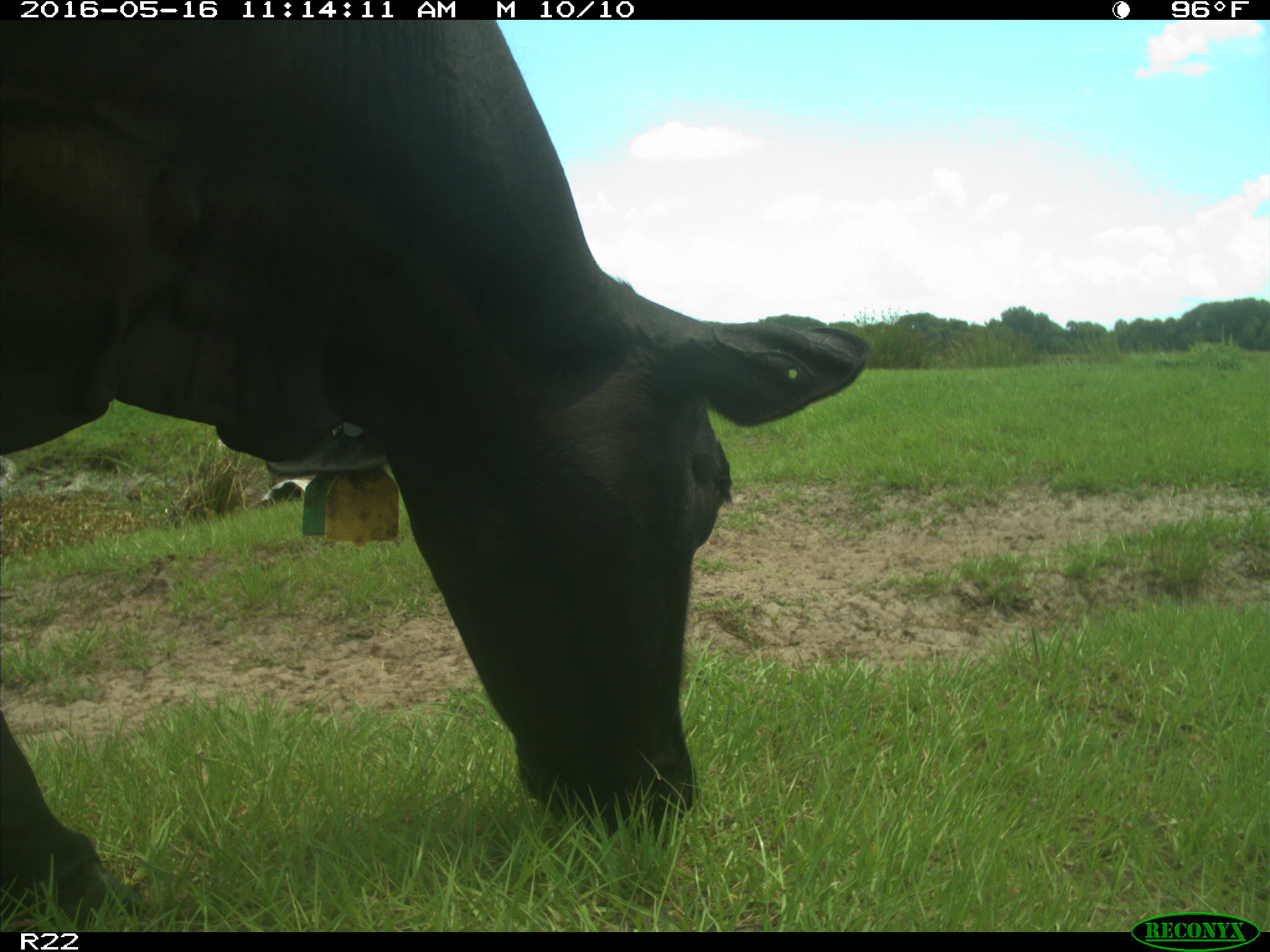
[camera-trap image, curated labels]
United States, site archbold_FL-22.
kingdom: Animalia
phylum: Chordata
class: Mammalia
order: Artiodactyla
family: Bovidae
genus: Bos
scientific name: Bos taurus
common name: domestic cow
Bos taurus (domestic cow).